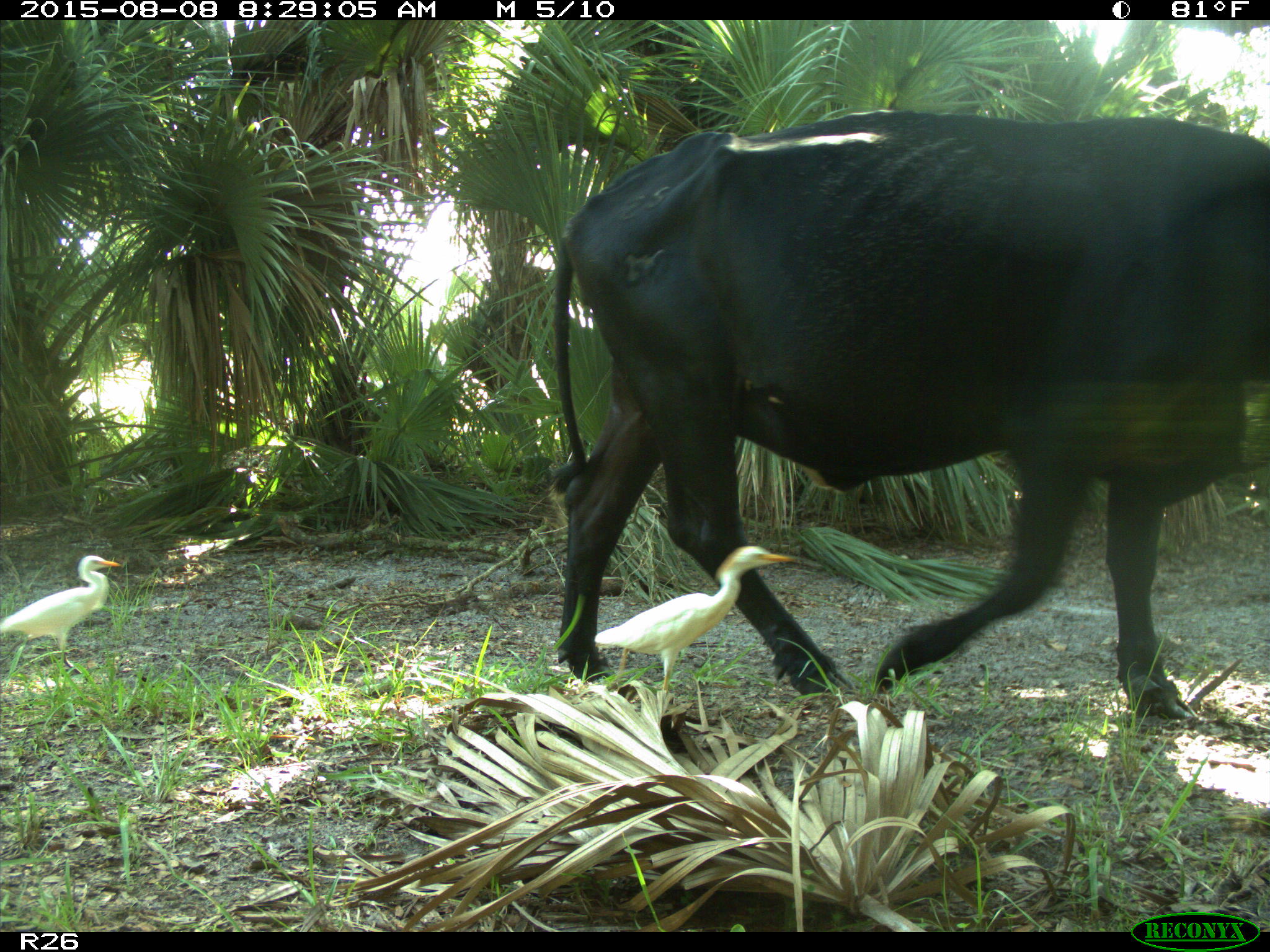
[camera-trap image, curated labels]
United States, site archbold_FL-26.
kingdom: Animalia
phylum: Chordata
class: Mammalia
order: Artiodactyla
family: Bovidae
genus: Bos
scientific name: Bos taurus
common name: domestic cow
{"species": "Bos taurus (domestic cow)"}